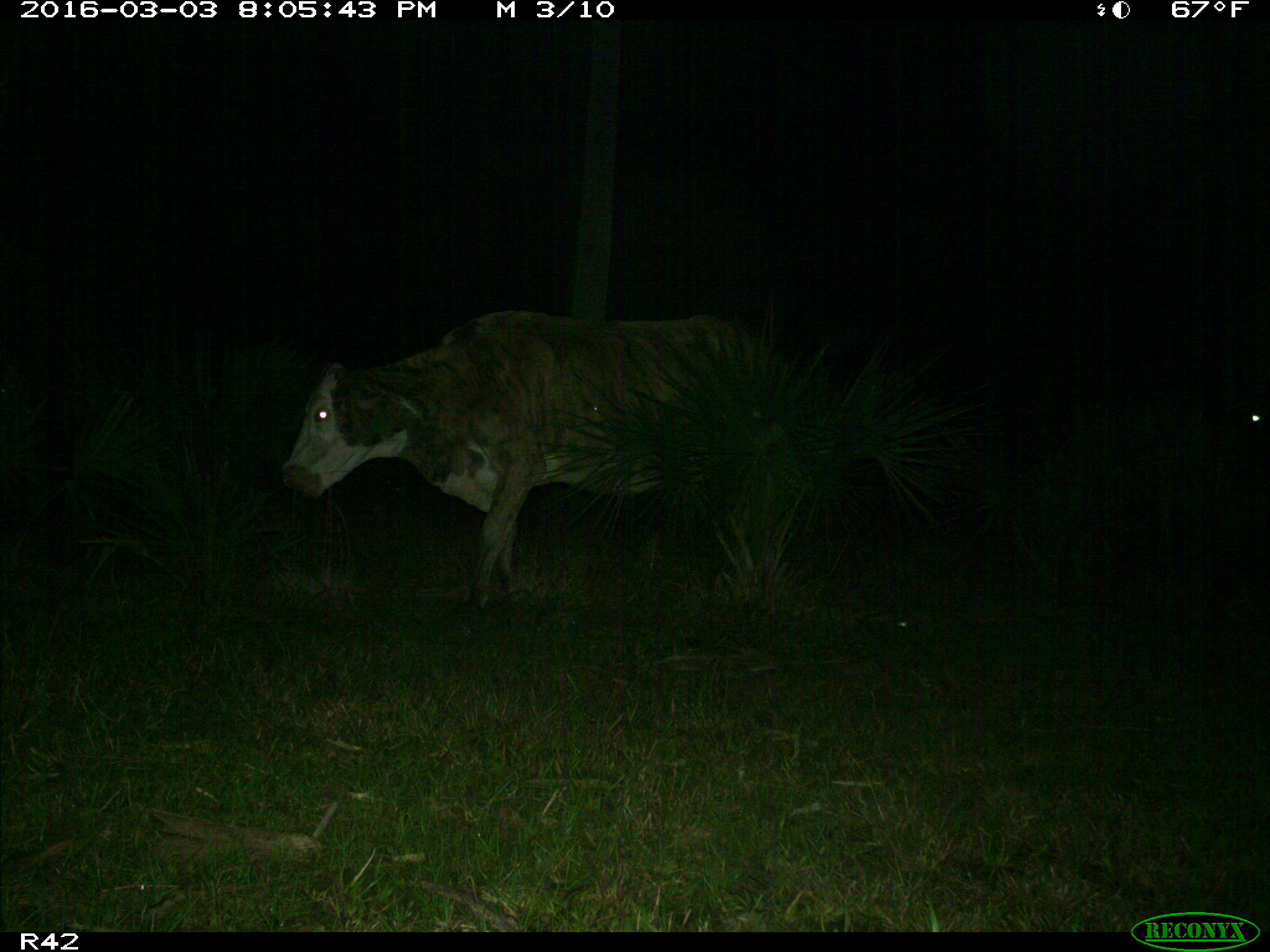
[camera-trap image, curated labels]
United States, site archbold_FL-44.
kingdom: Animalia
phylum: Chordata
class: Mammalia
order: Artiodactyla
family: Bovidae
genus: Bos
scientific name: Bos taurus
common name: domestic cow